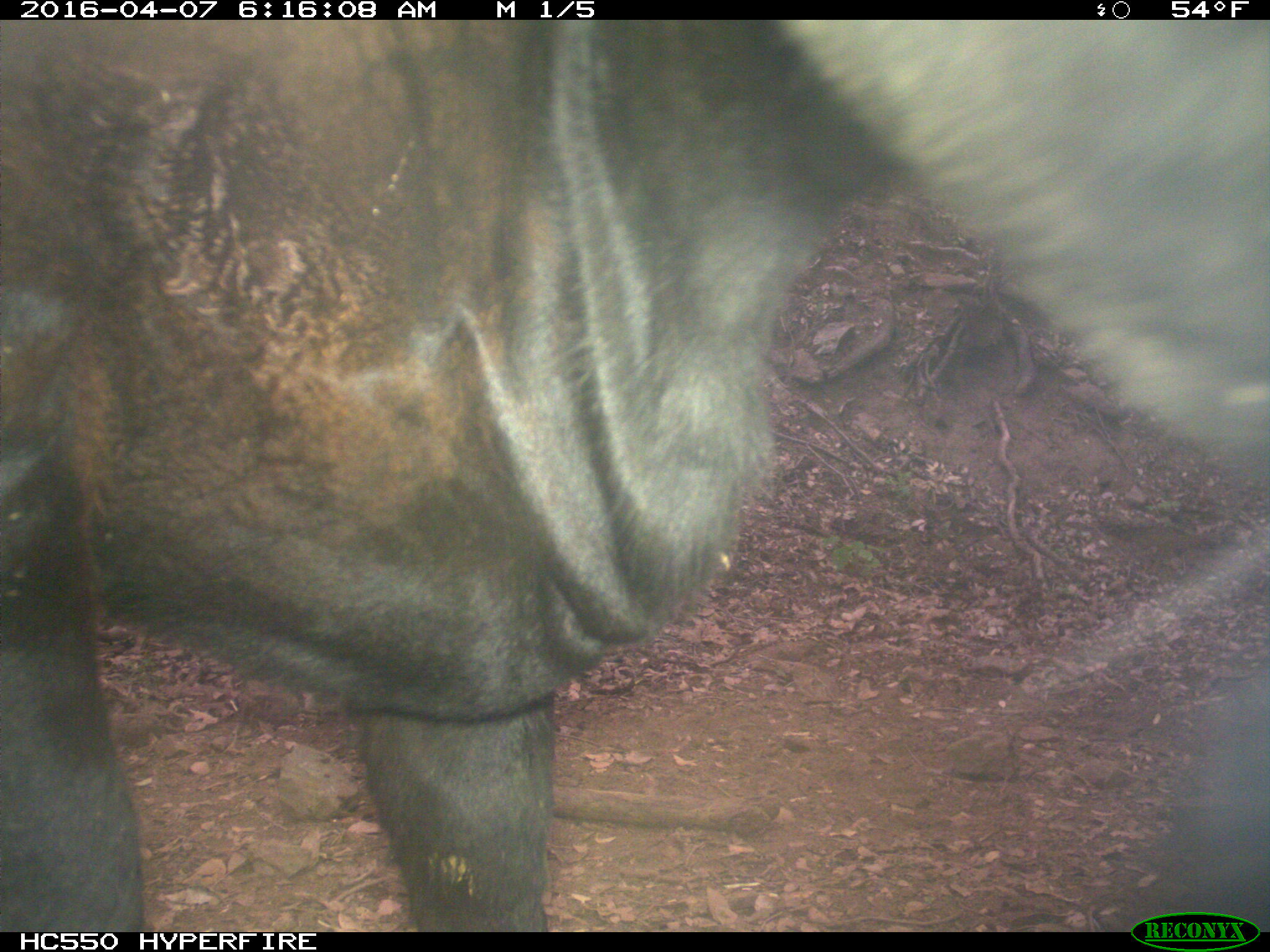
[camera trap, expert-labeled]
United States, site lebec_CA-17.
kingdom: Animalia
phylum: Chordata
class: Mammalia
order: Artiodactyla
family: Bovidae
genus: Bos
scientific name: Bos taurus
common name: domestic cow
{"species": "Bos taurus (domestic cow)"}